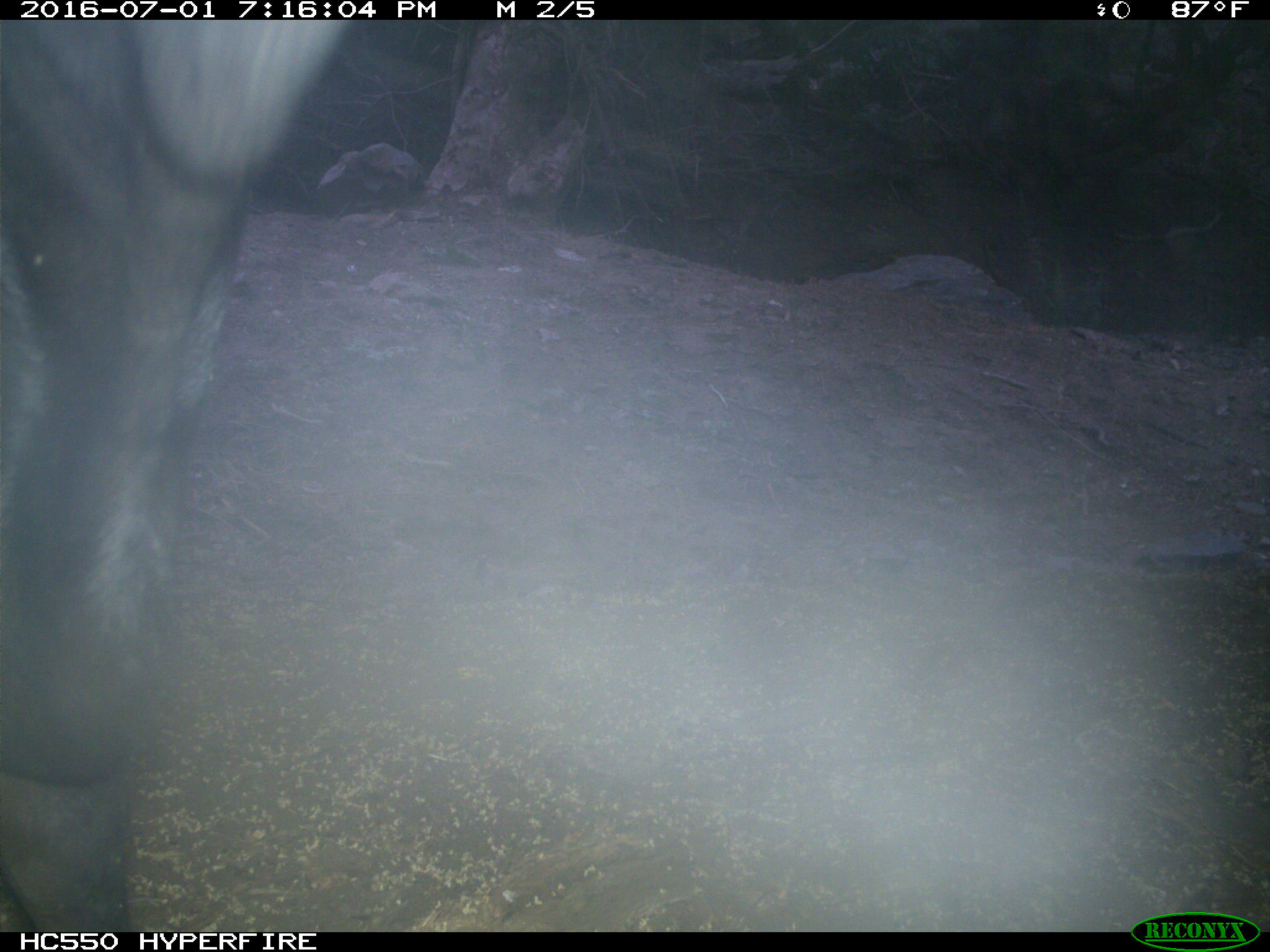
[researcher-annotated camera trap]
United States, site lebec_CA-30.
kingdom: Animalia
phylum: Chordata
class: Mammalia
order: Artiodactyla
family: Bovidae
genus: Bos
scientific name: Bos taurus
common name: domestic cow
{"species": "Bos taurus (domestic cow)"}